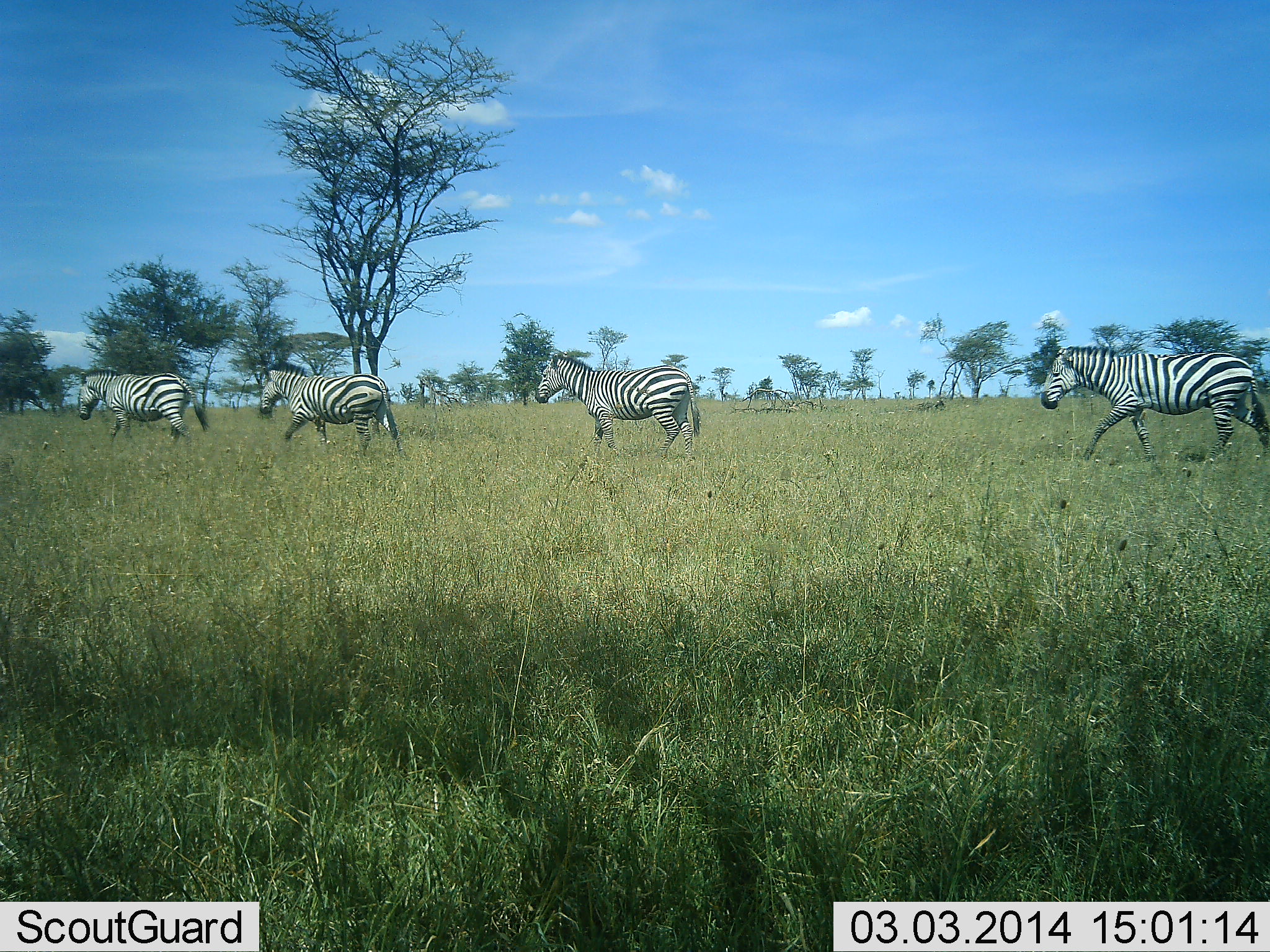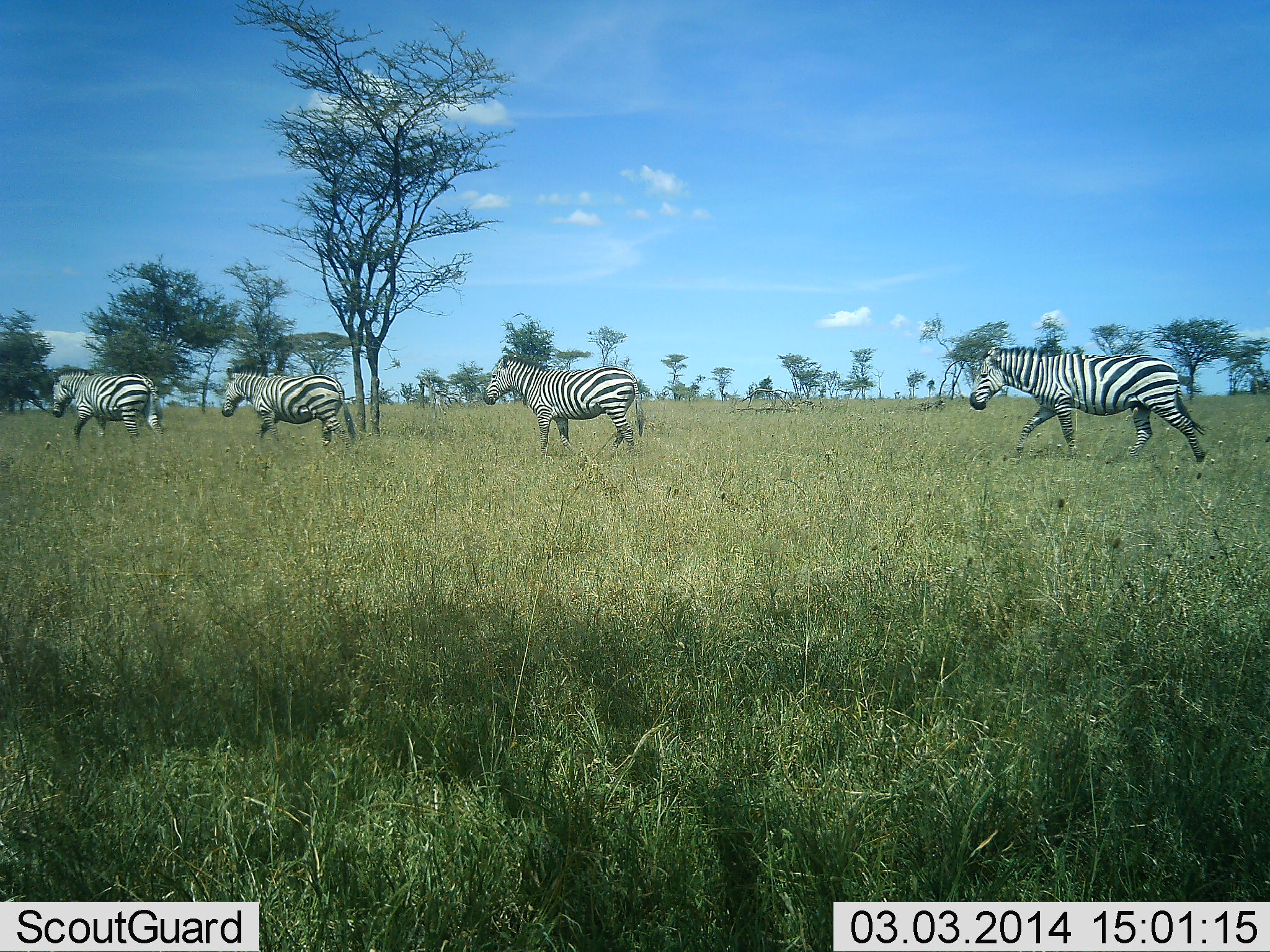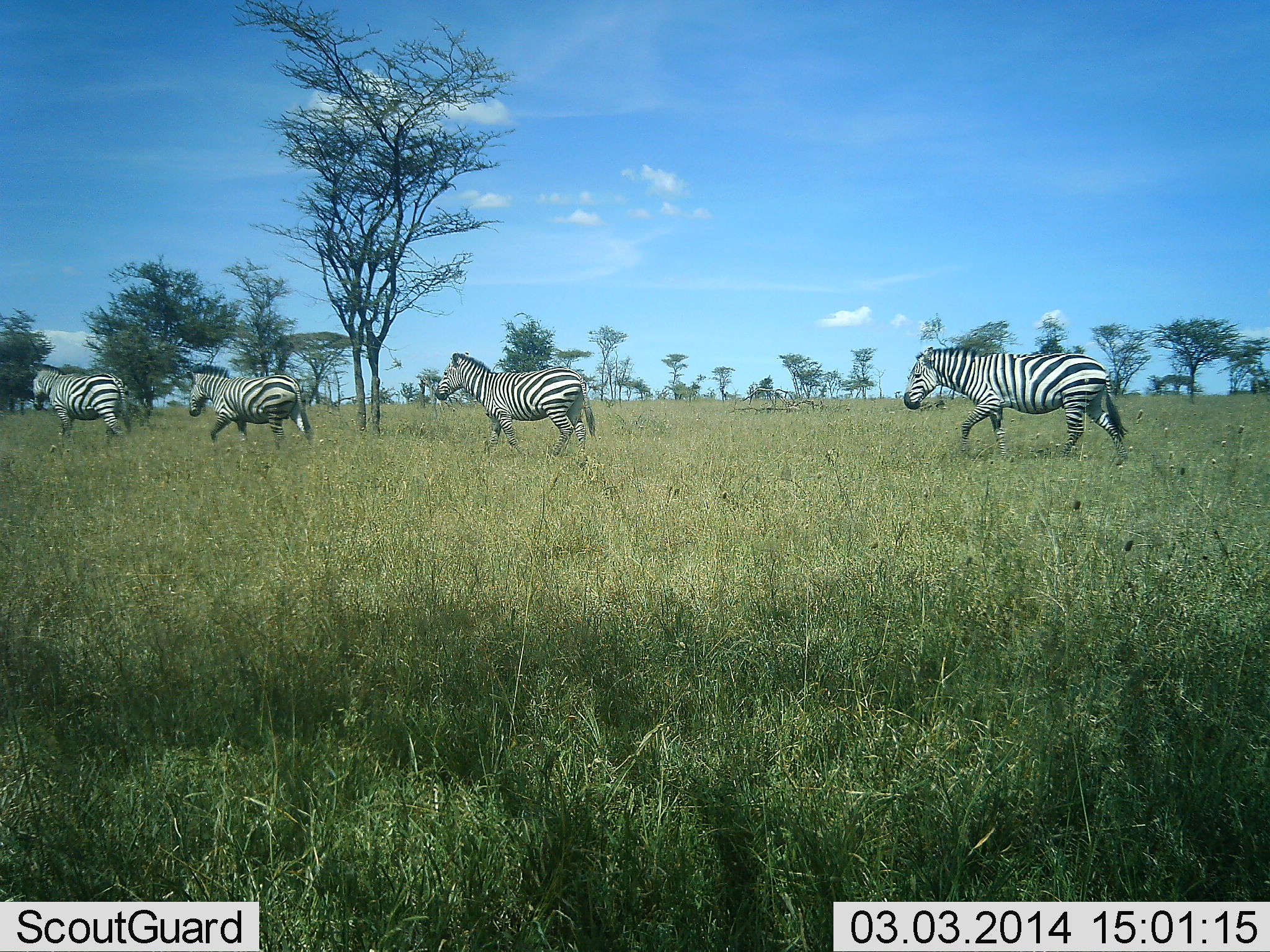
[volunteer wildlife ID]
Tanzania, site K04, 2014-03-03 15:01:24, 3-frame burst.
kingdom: Animalia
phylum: Chordata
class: Mammalia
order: Perissodactyla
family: Equidae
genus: Equus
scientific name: Equus quagga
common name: plains zebra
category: zebra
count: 4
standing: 0%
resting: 0%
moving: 100%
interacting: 0%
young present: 0%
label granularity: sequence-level